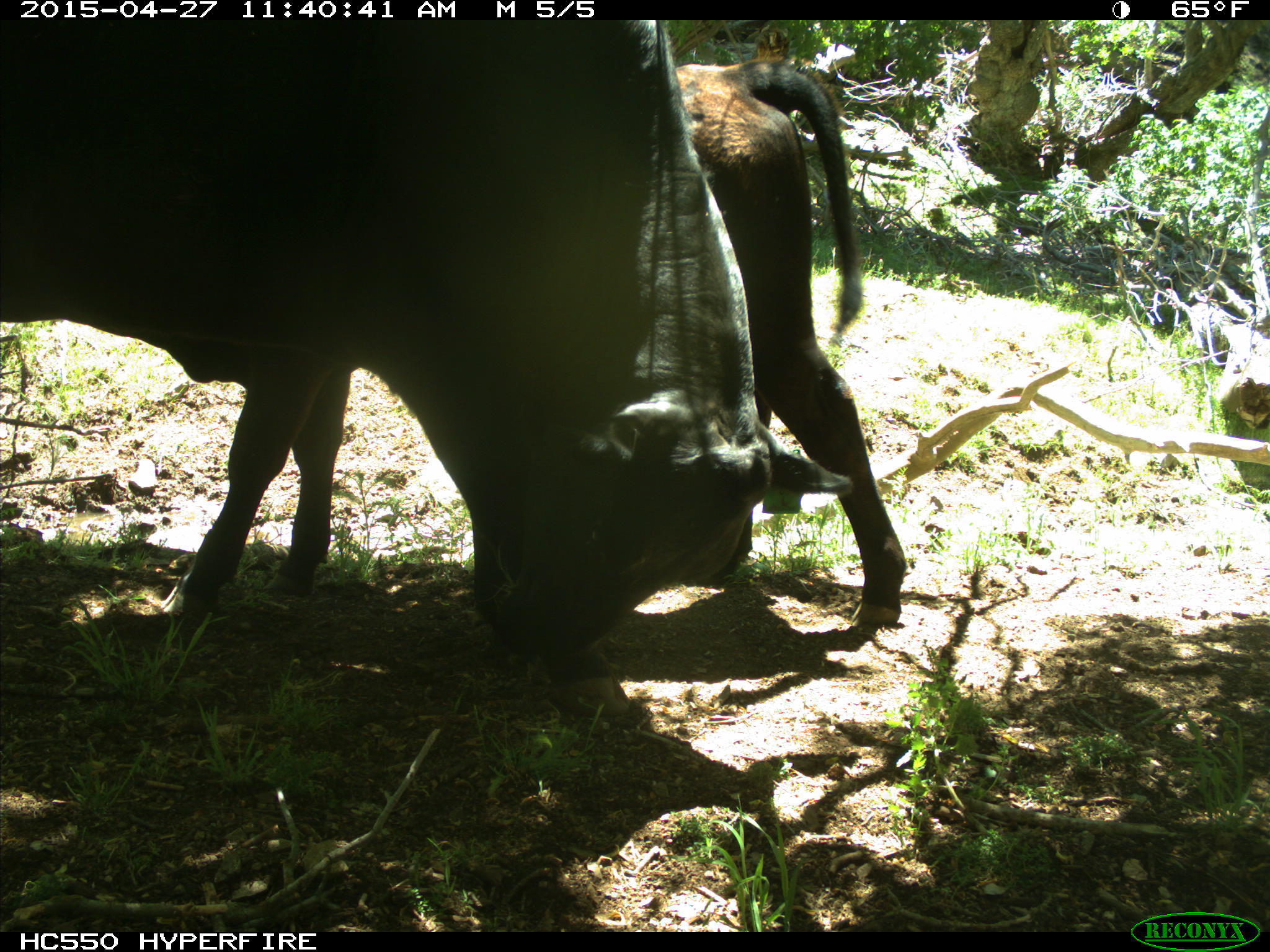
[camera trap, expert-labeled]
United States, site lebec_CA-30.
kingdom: Animalia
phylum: Chordata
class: Mammalia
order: Artiodactyla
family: Bovidae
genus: Bos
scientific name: Bos taurus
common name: domestic cow